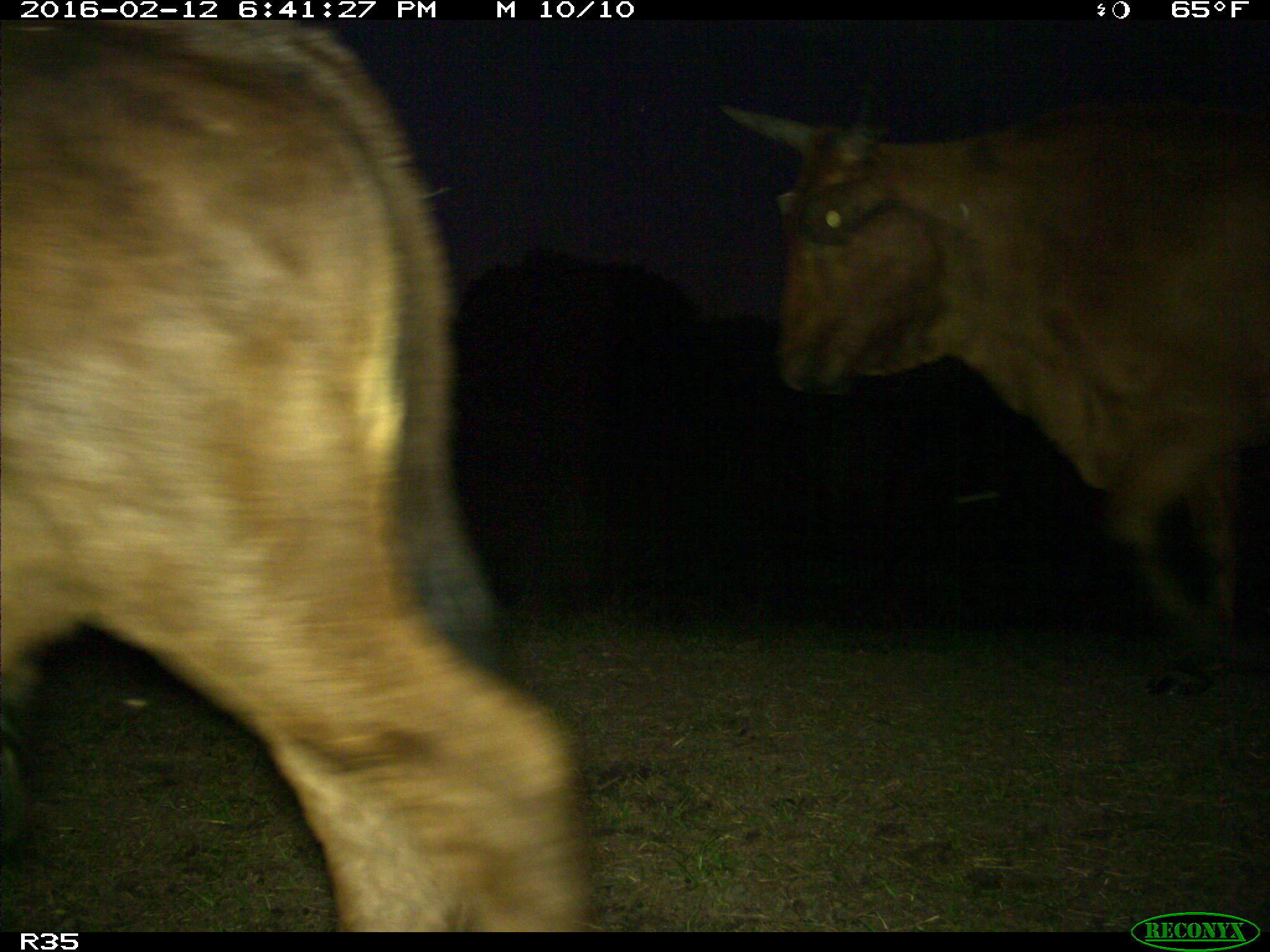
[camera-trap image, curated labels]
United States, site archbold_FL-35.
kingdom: Animalia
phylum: Chordata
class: Mammalia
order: Artiodactyla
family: Bovidae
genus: Bos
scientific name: Bos taurus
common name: domestic cow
Bos taurus (domestic cow).